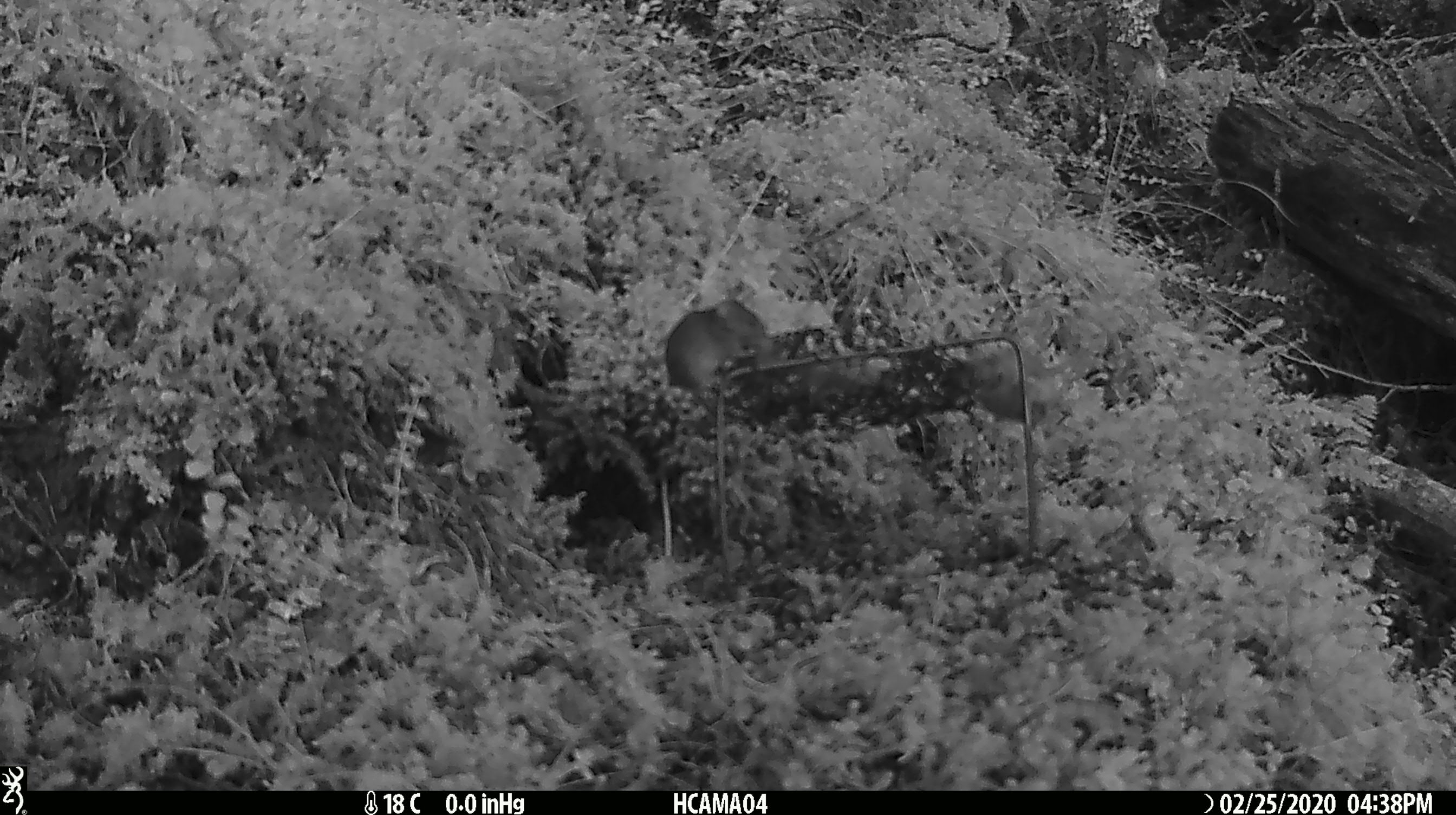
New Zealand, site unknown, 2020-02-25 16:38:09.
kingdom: Animalia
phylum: Chordata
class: Mammalia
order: Rodentia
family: Muridae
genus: Mus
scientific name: Mus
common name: mouse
Mouse (Mus).